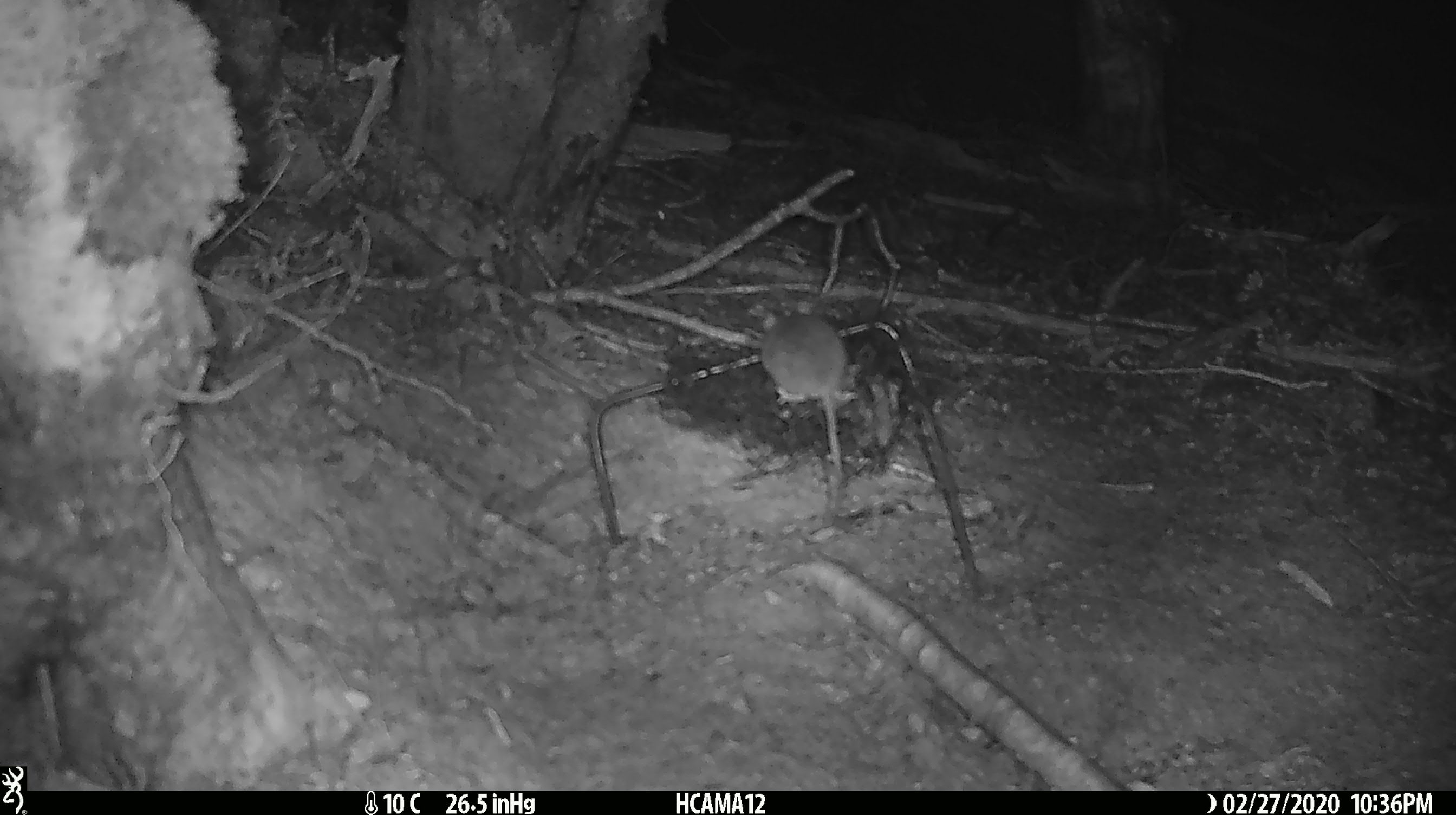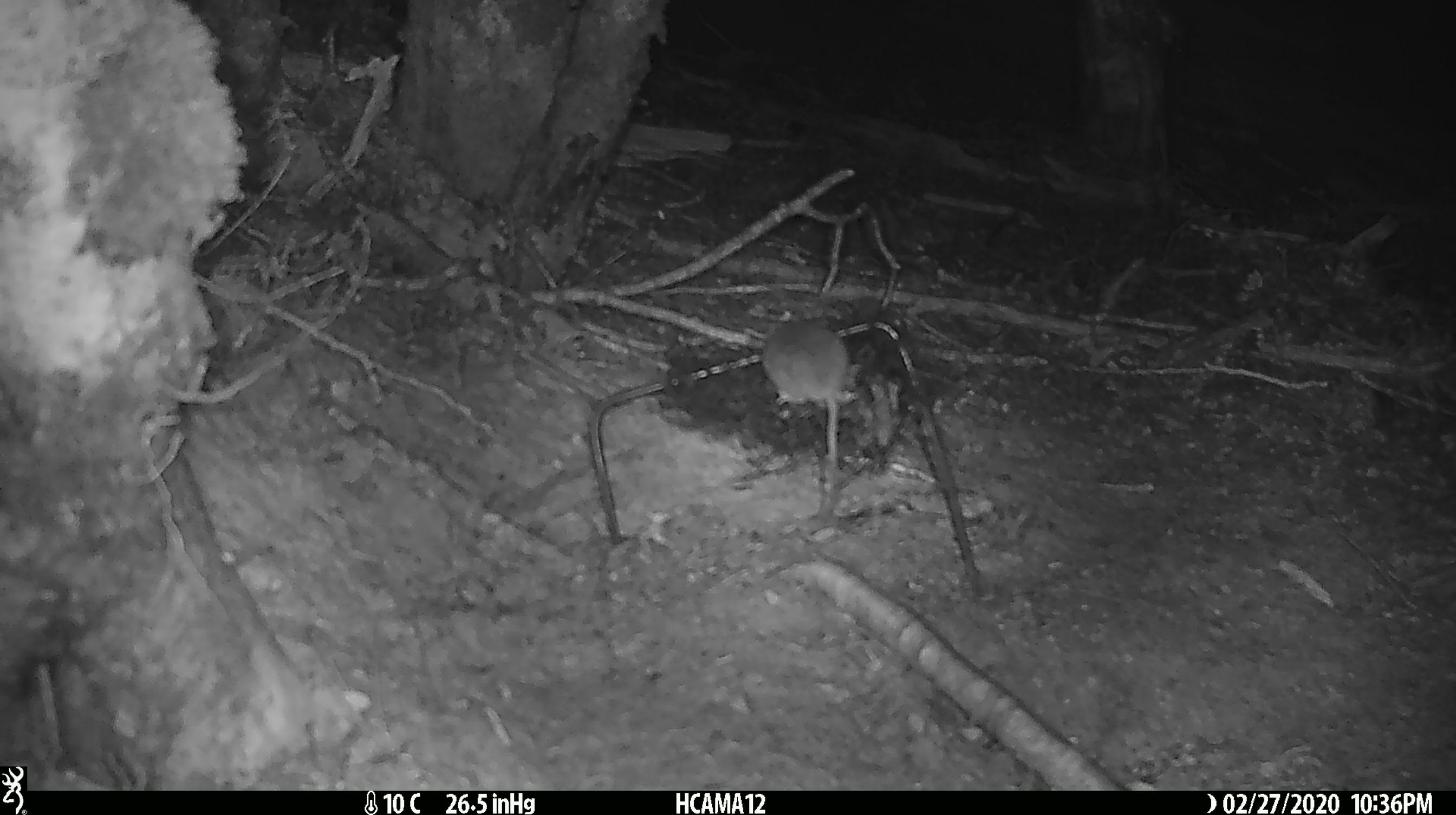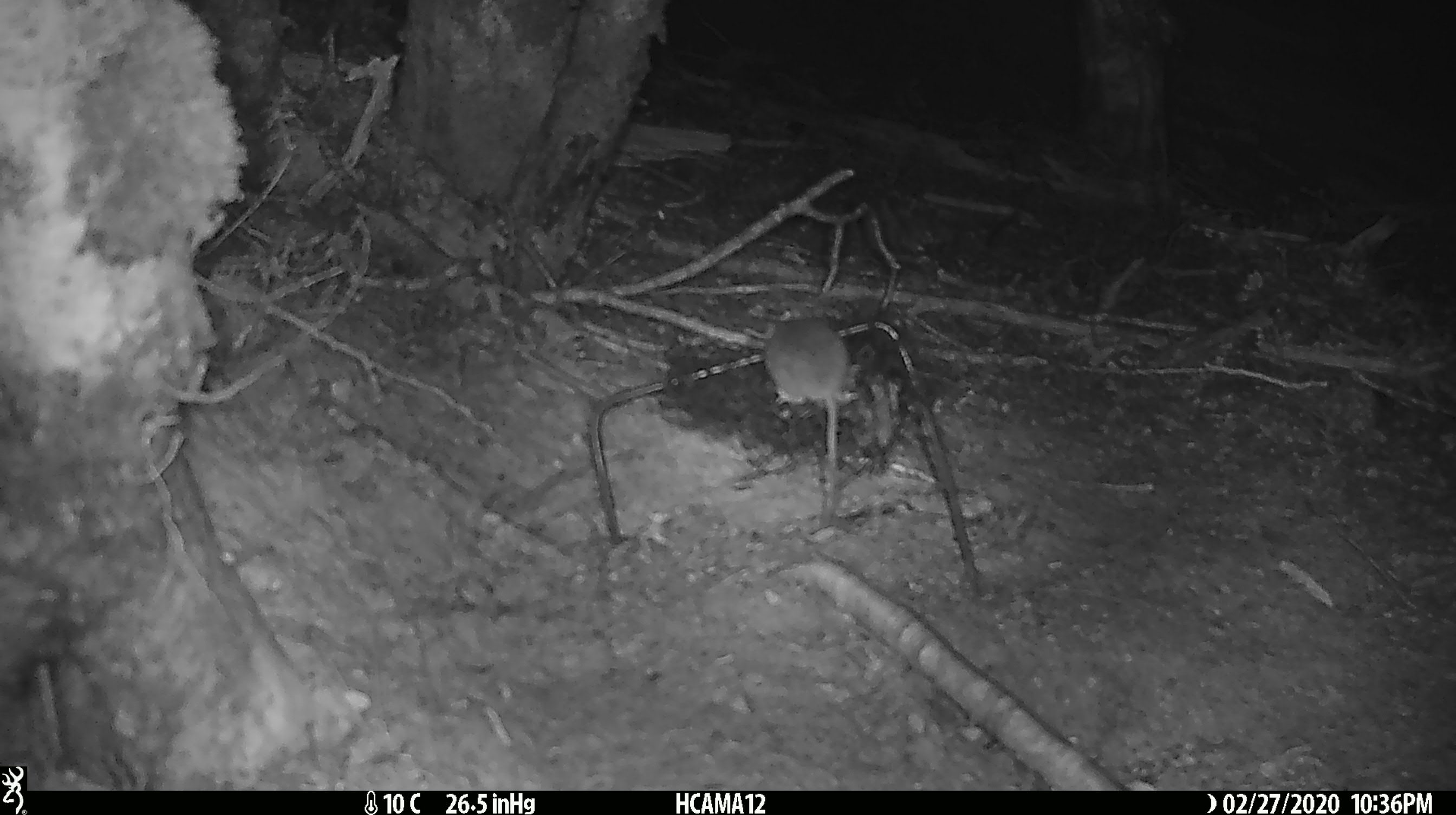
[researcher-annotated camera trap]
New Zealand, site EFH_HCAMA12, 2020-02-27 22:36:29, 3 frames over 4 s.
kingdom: Animalia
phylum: Chordata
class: Mammalia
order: Rodentia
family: Muridae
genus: Mus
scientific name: Mus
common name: mouse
Mouse (Mus).